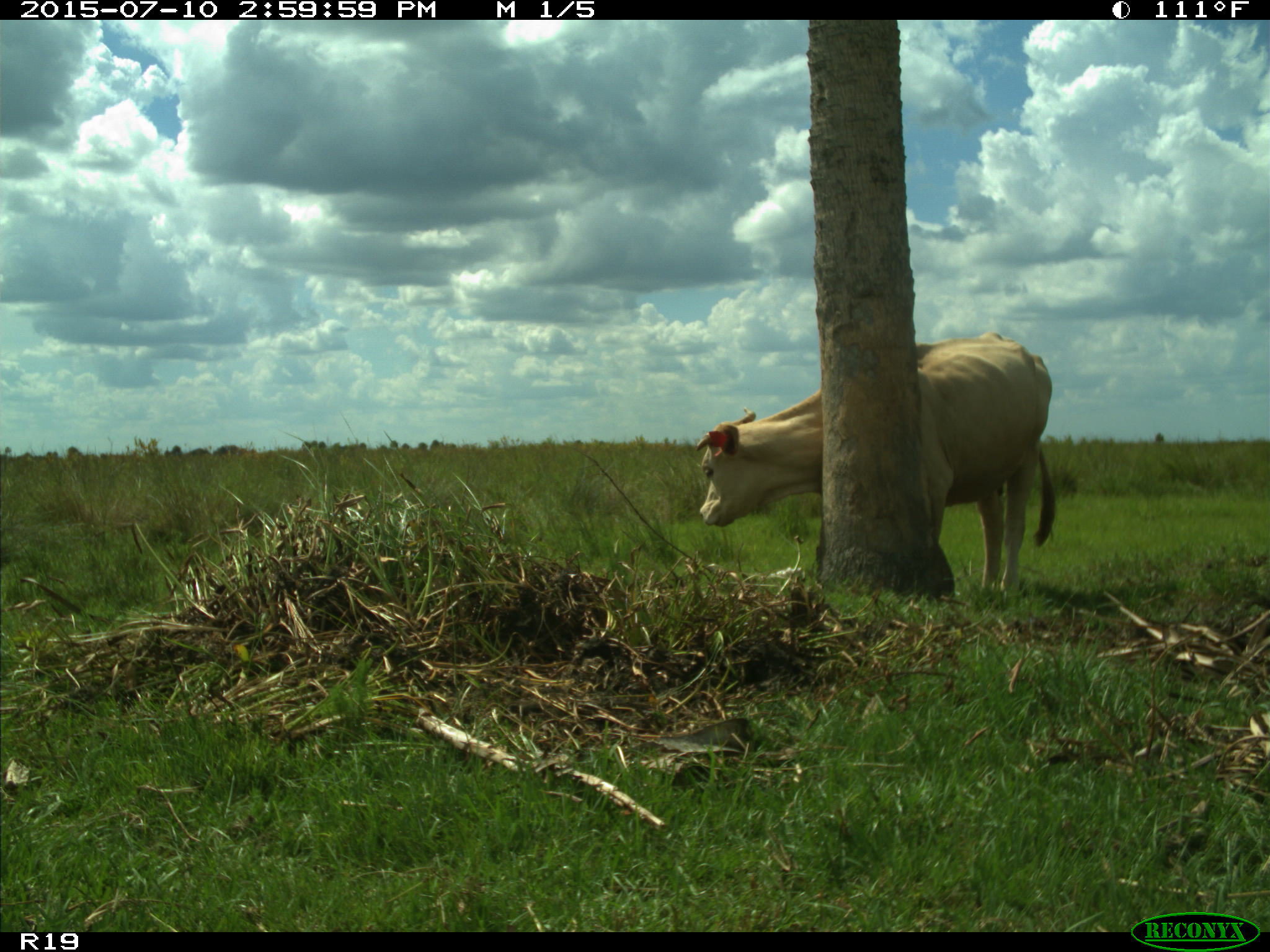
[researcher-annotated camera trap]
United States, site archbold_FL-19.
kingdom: Animalia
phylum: Chordata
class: Mammalia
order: Artiodactyla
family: Bovidae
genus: Bos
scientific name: Bos taurus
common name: domestic cow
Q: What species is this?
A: Bos taurus (domestic cow).